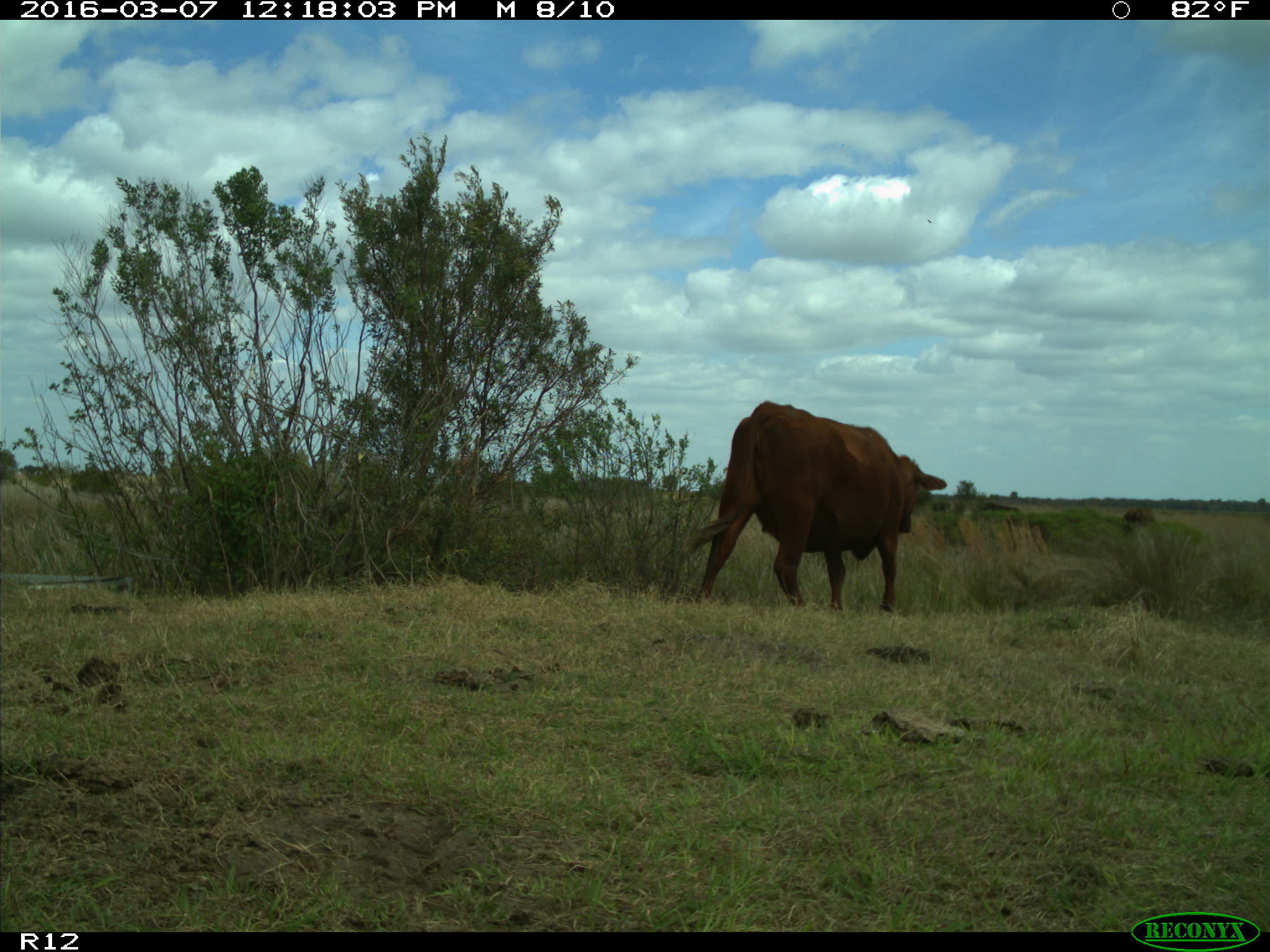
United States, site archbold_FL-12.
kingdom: Animalia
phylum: Chordata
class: Mammalia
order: Artiodactyla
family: Bovidae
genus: Bos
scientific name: Bos taurus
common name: domestic cow